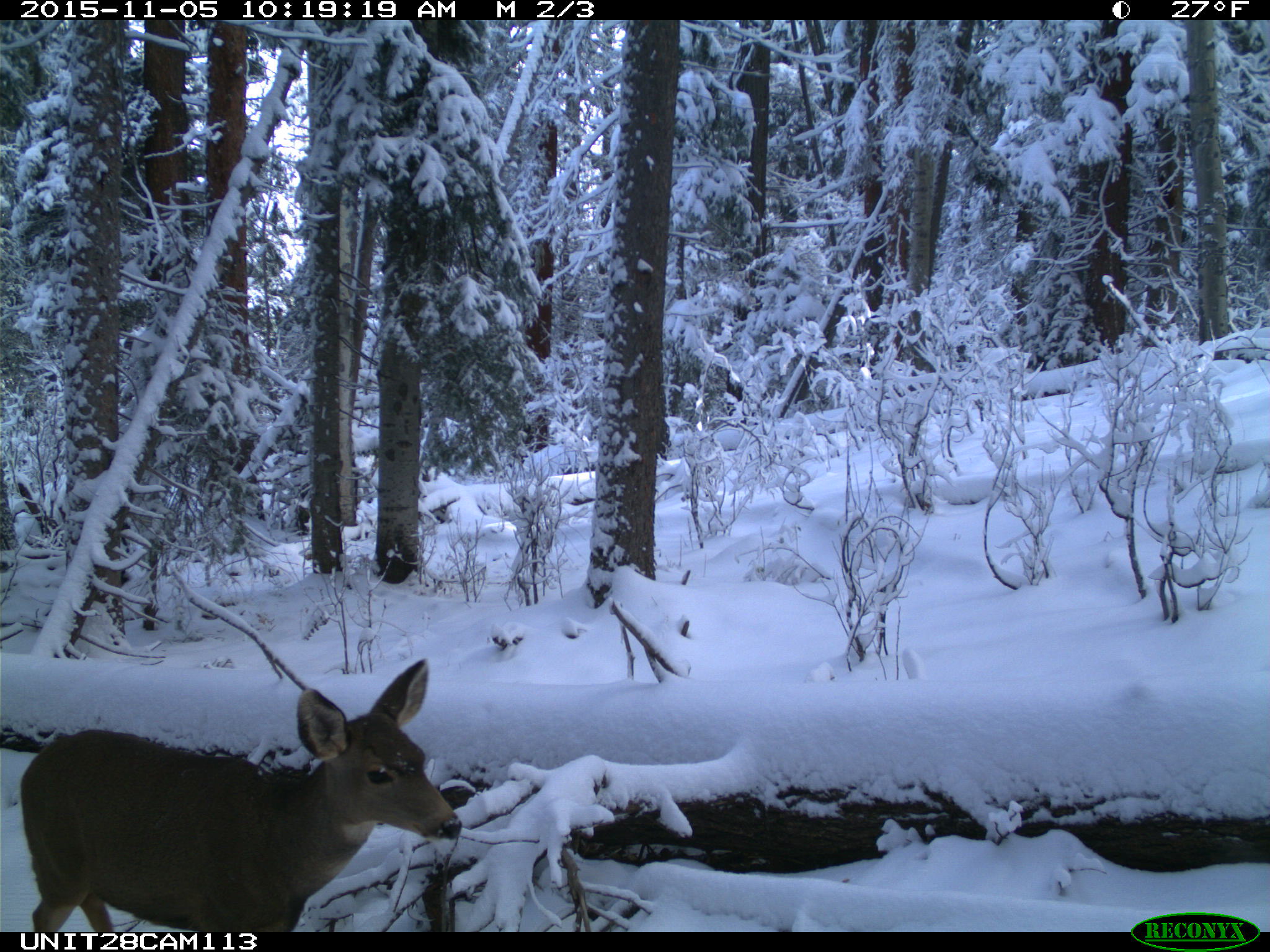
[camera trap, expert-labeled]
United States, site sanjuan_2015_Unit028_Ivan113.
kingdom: Animalia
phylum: Chordata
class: Mammalia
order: Artiodactyla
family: Cervidae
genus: Odocoileus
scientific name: Odocoileus hemionus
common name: mule deer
Odocoileus hemionus (mule deer).